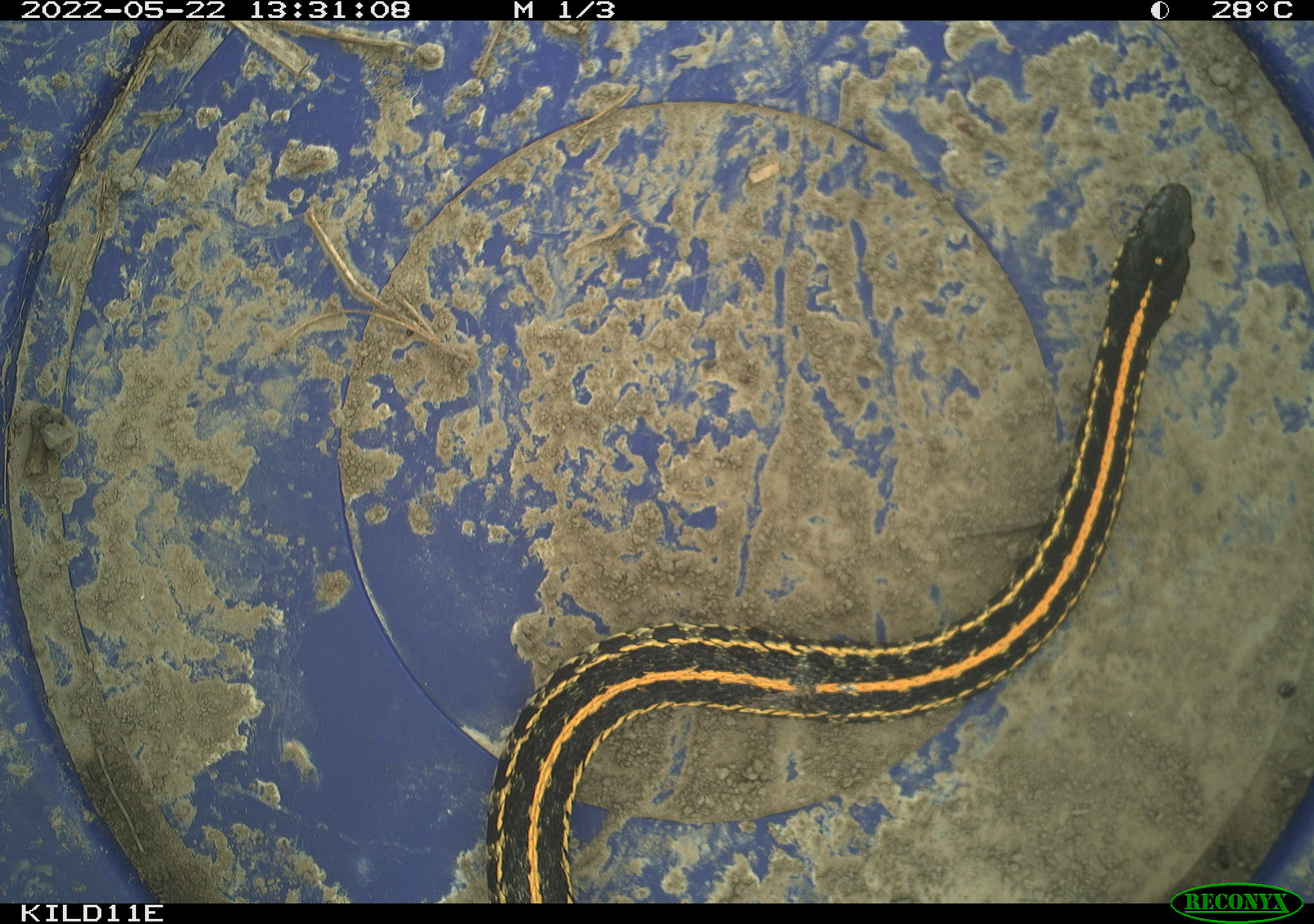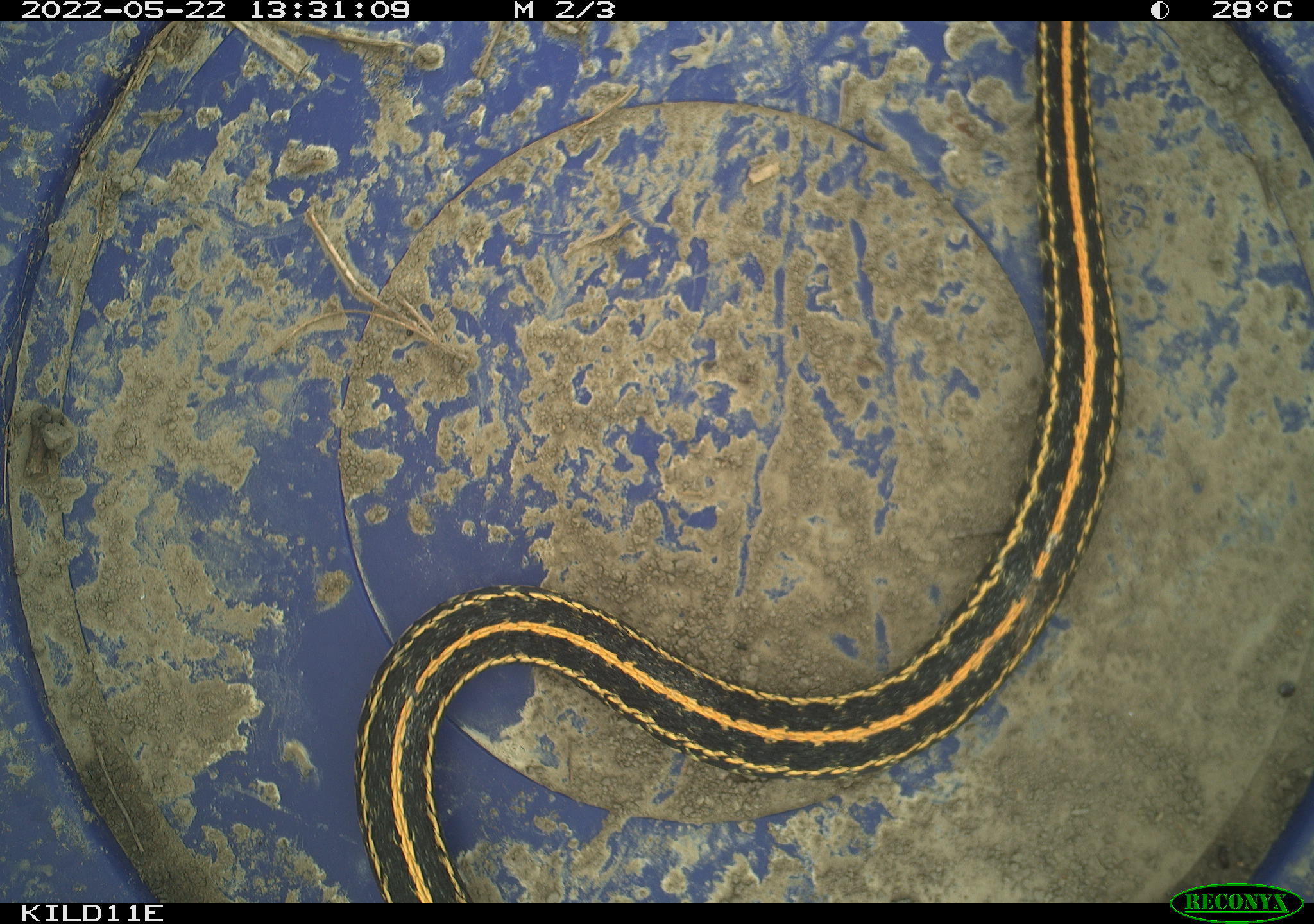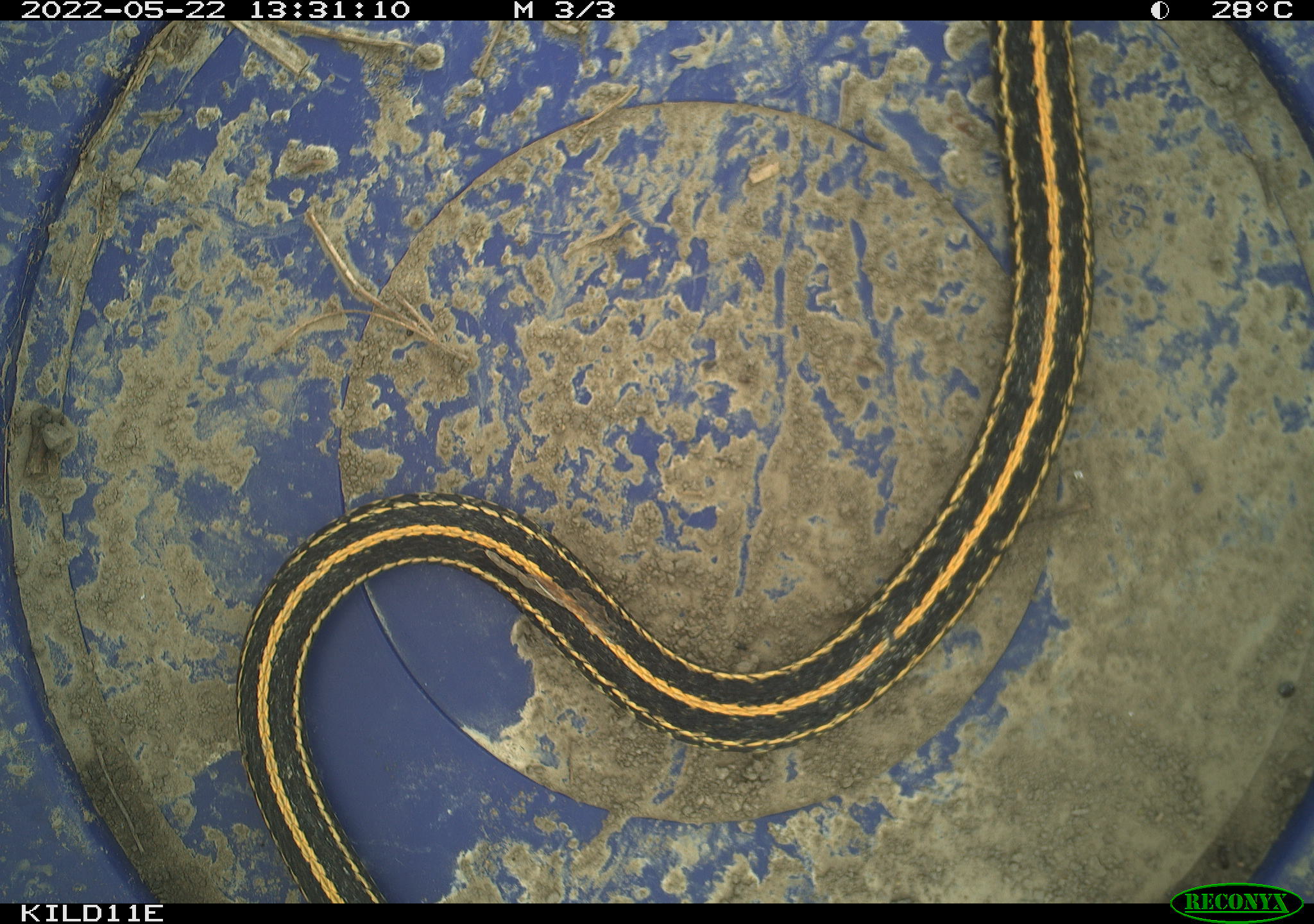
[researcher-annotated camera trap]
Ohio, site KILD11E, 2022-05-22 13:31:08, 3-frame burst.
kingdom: Animalia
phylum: Chordata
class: Reptilia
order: Squamata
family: Colubridae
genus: Thamnophis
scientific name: Thamnophis radix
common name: plains gartersnake